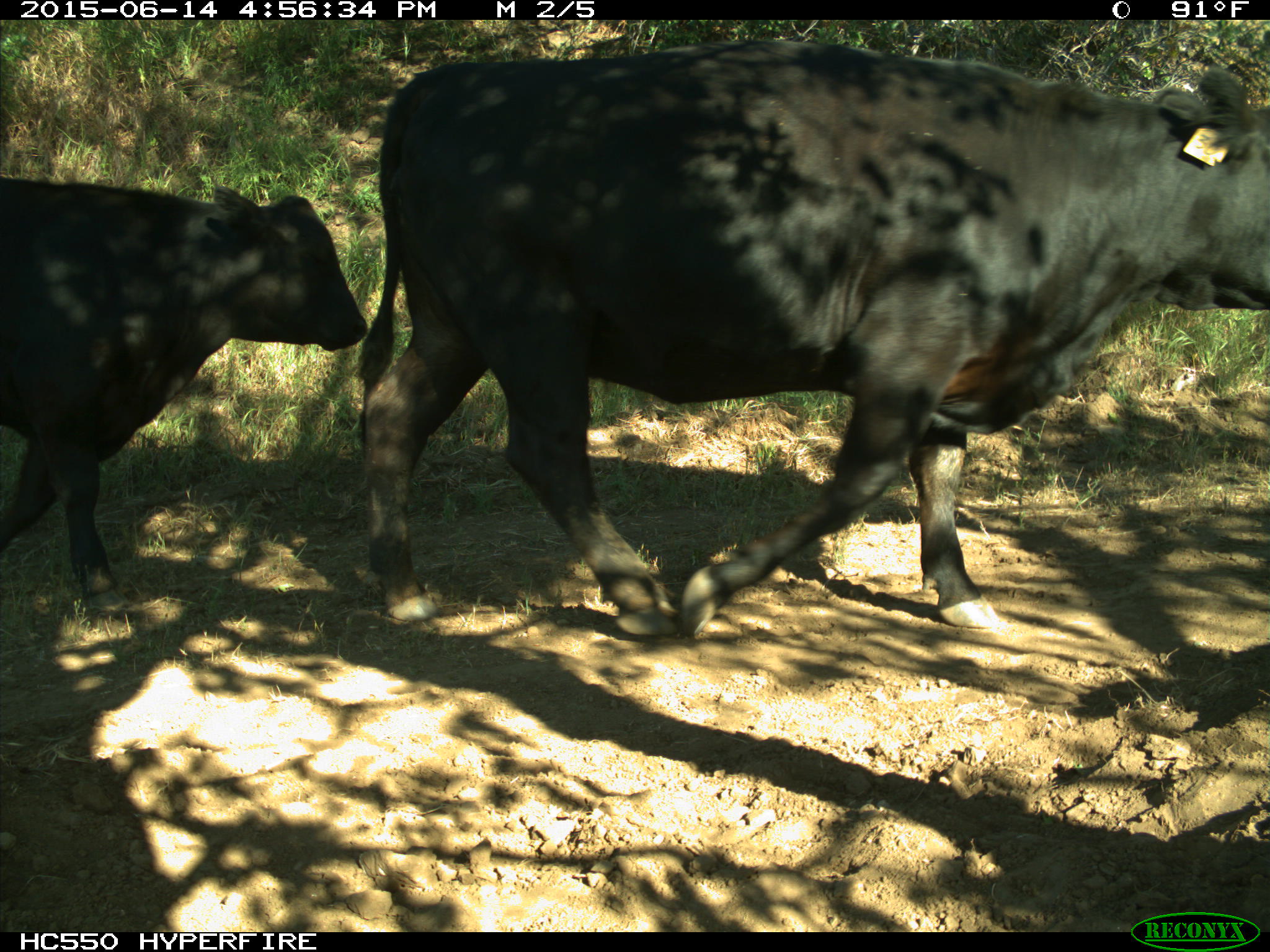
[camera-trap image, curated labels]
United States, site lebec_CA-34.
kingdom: Animalia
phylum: Chordata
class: Mammalia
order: Artiodactyla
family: Bovidae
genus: Bos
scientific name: Bos taurus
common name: domestic cow